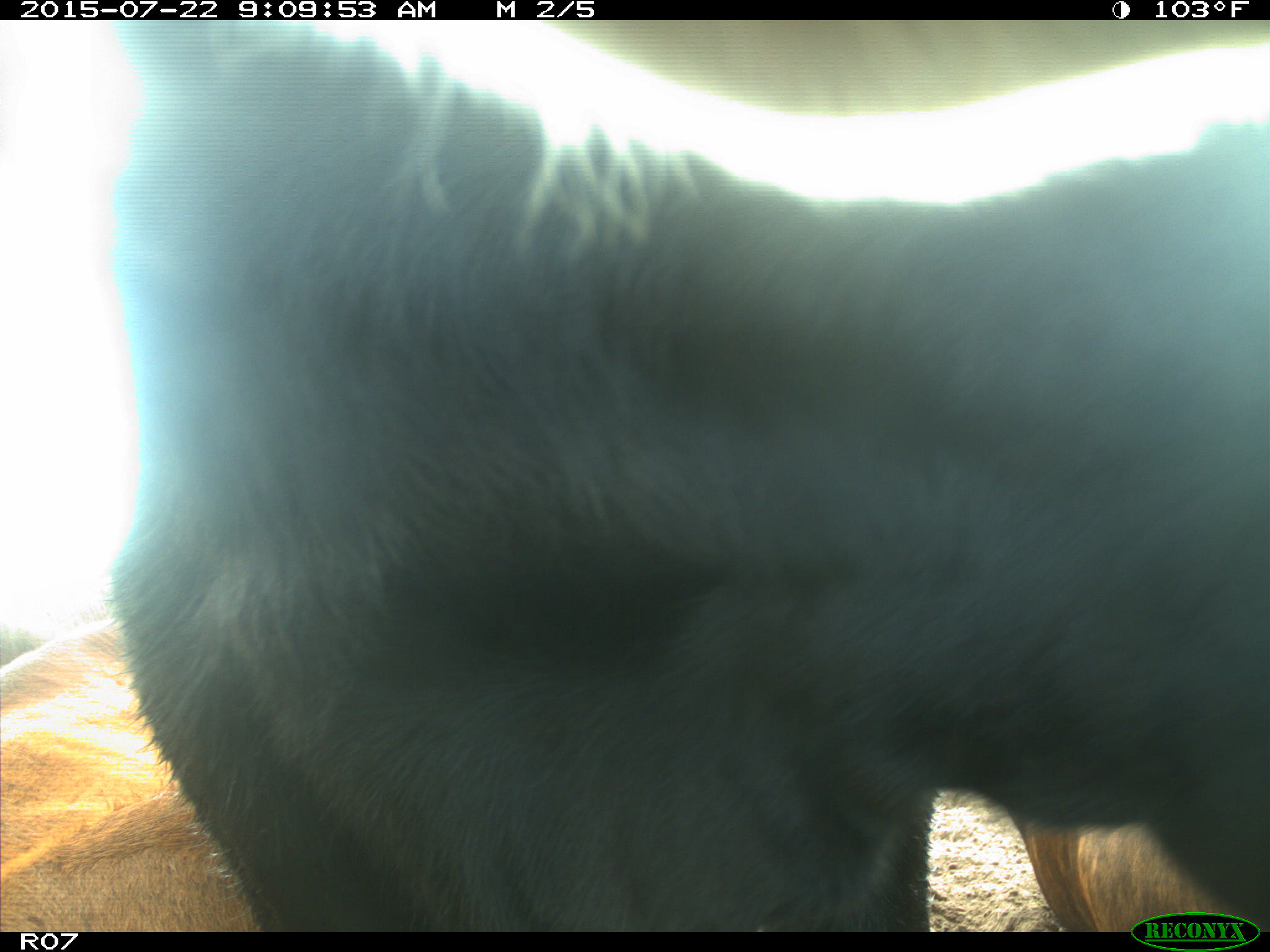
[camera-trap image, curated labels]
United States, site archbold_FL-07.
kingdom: Animalia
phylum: Chordata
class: Mammalia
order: Artiodactyla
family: Suidae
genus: Sus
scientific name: Sus scrofa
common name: wild boar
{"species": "Sus scrofa (wild boar)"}